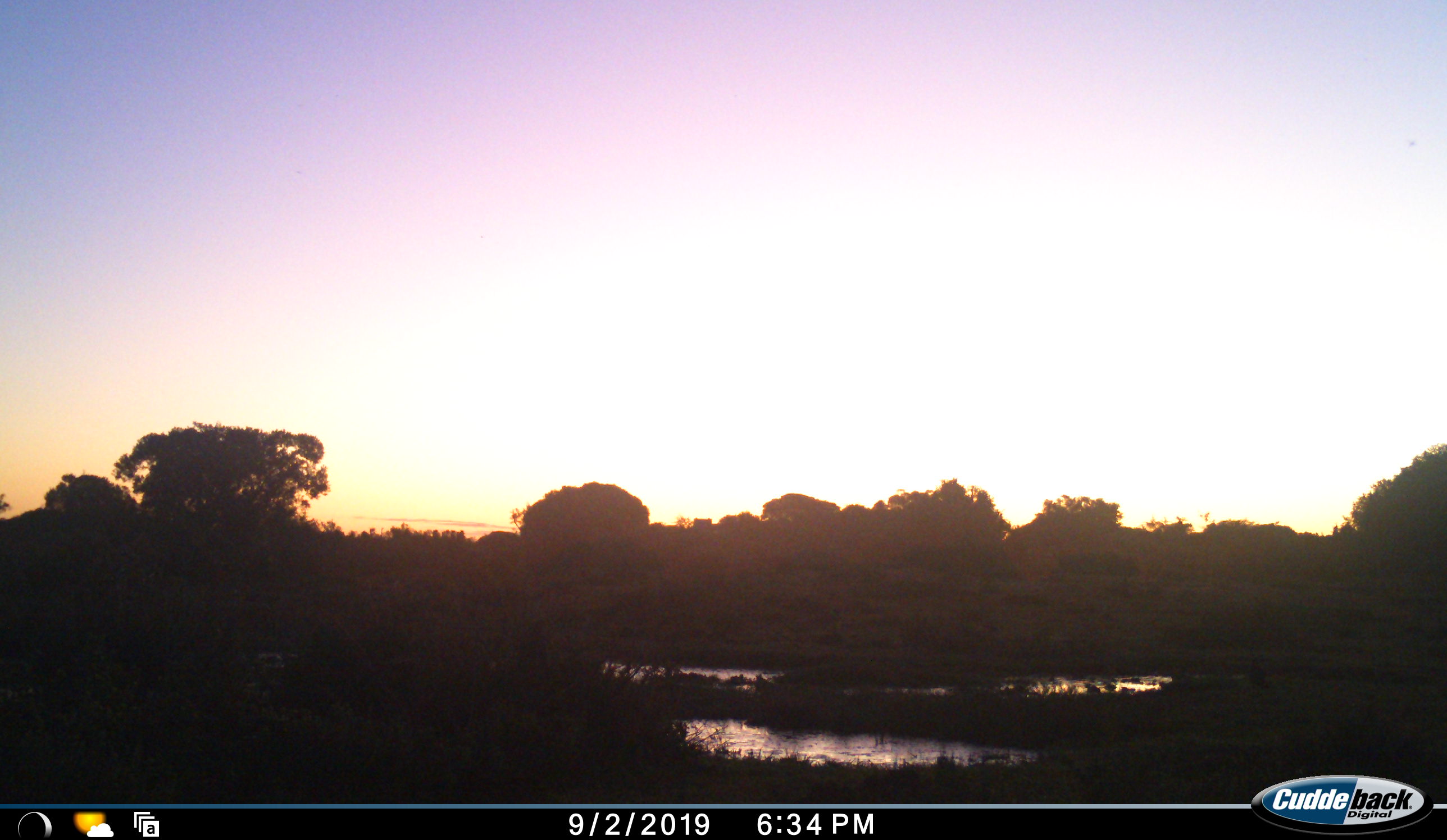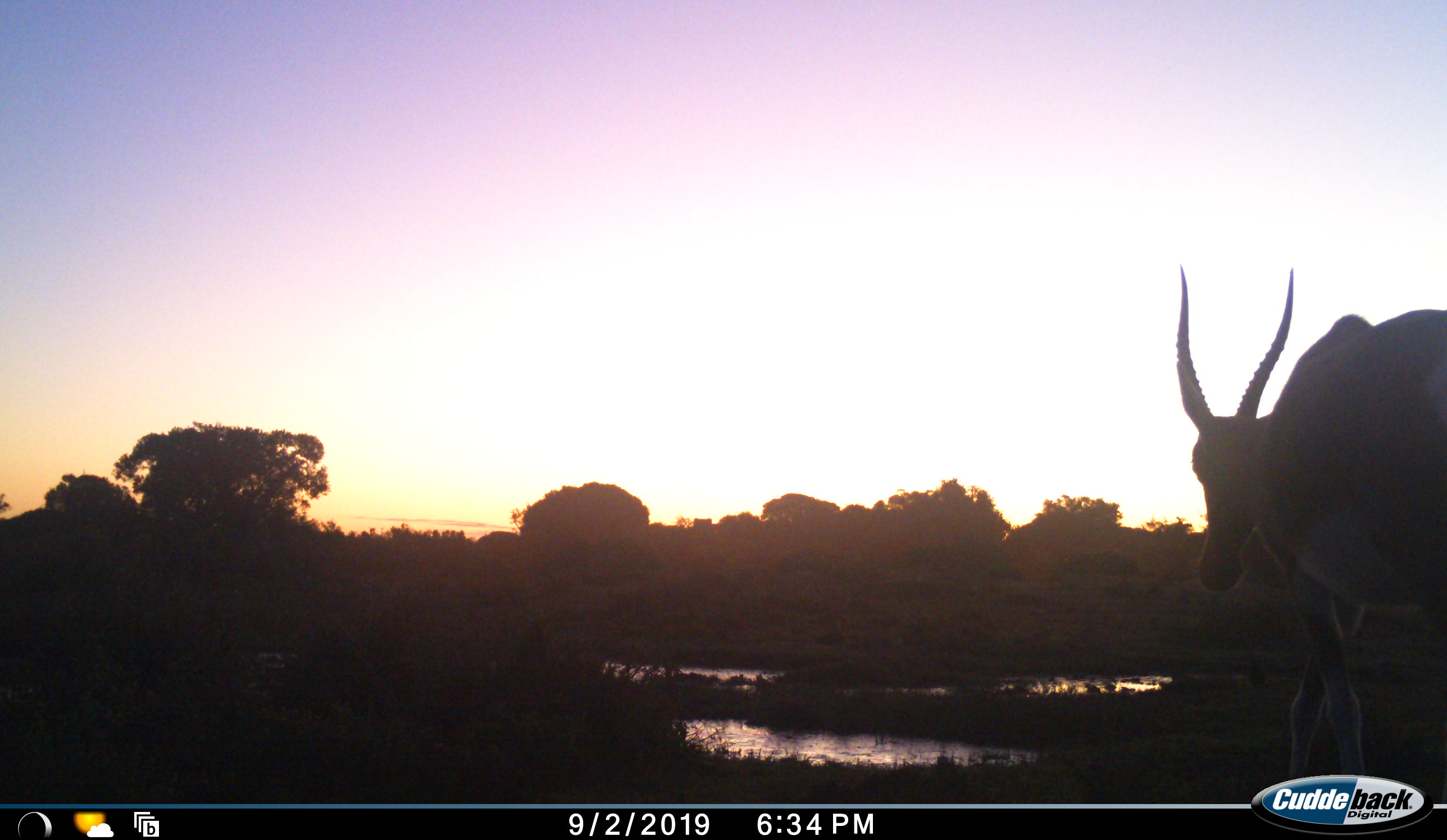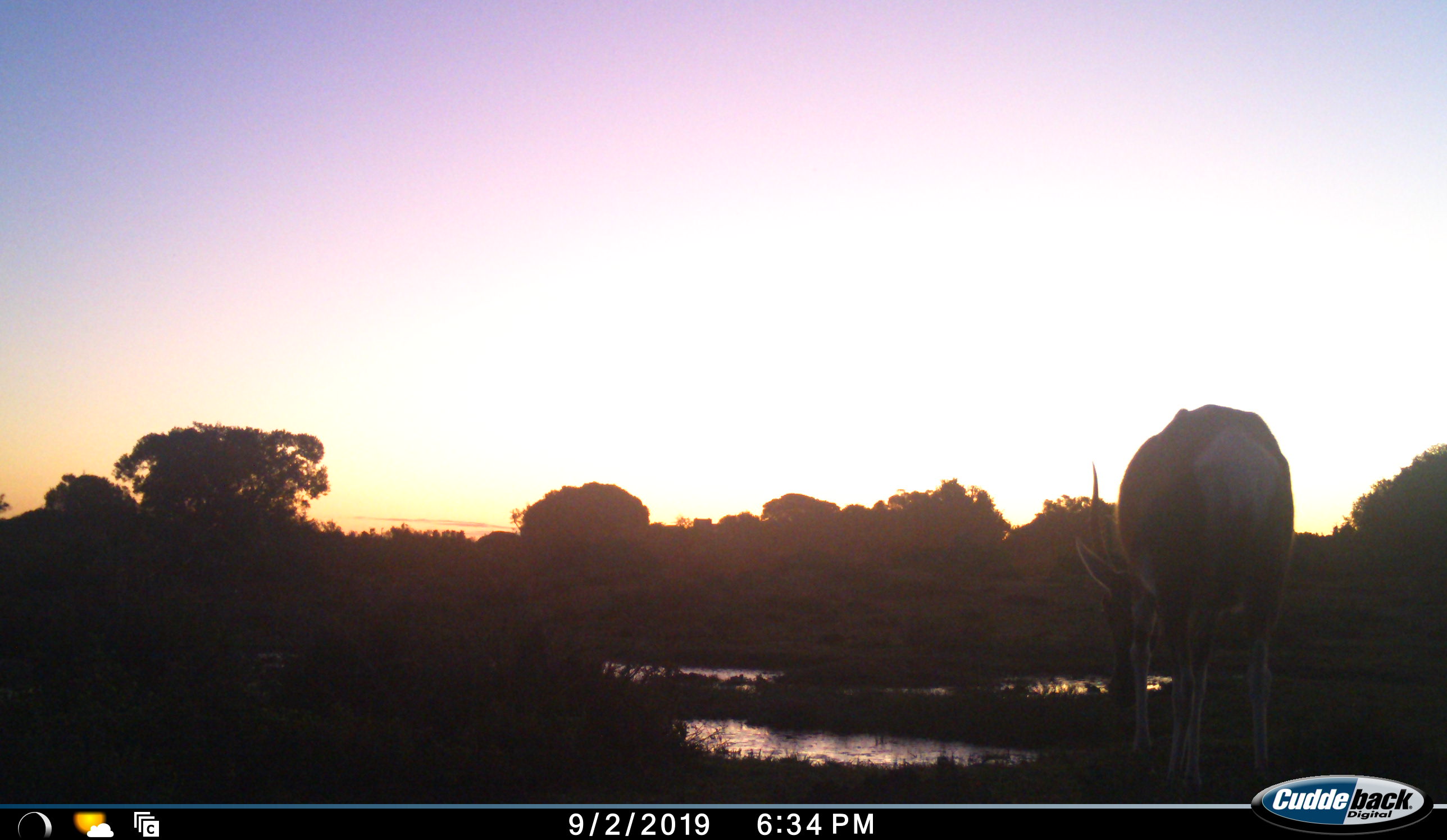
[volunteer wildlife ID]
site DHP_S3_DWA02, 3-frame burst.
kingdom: Animalia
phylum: Chordata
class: Mammalia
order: Artiodactyla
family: Bovidae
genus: Damaliscus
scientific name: Damaliscus pygargus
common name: bontebok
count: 1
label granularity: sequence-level